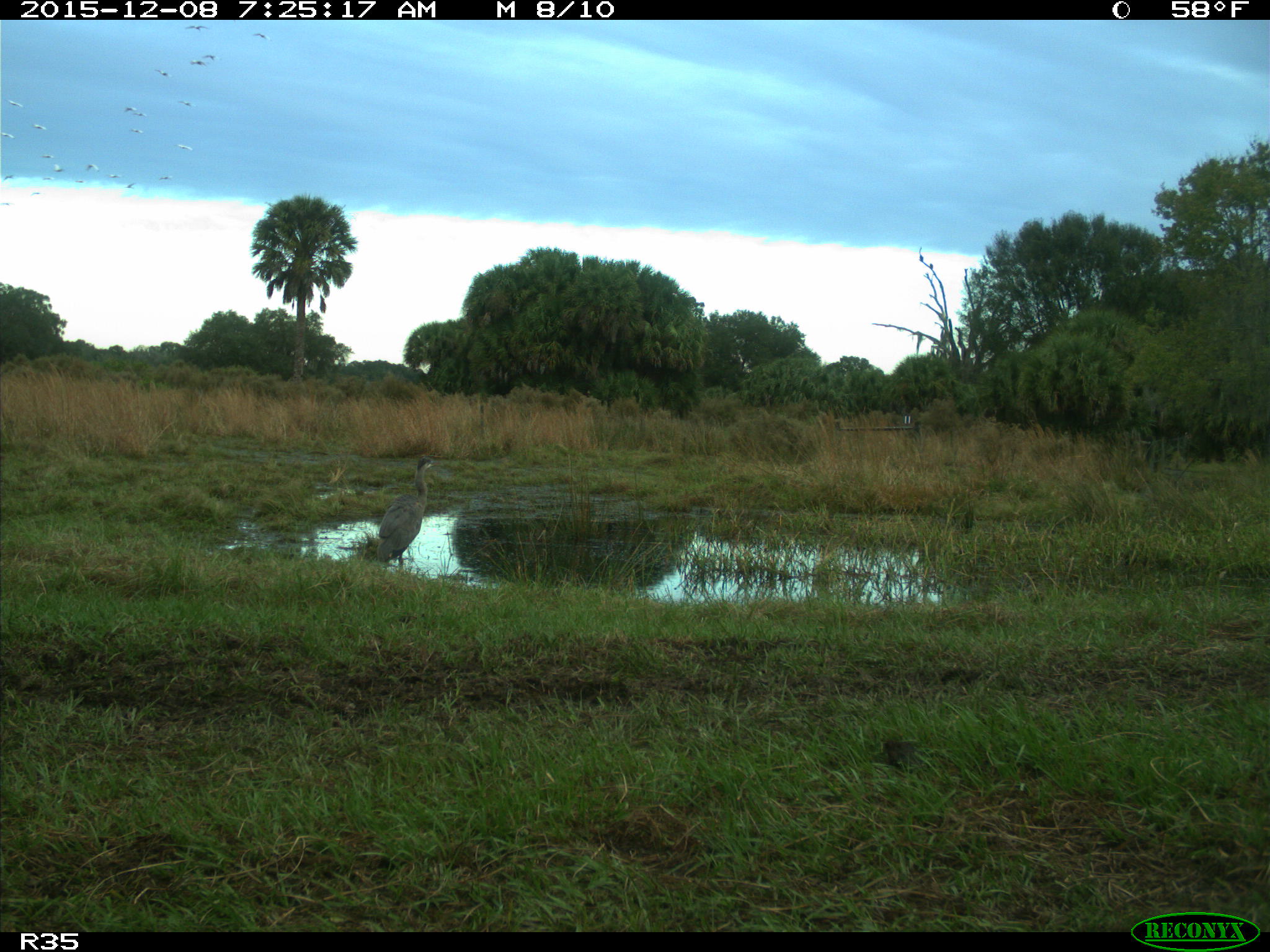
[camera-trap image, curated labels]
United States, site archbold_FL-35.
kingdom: Animalia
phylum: Chordata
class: Aves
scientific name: Aves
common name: birds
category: unidentified bird